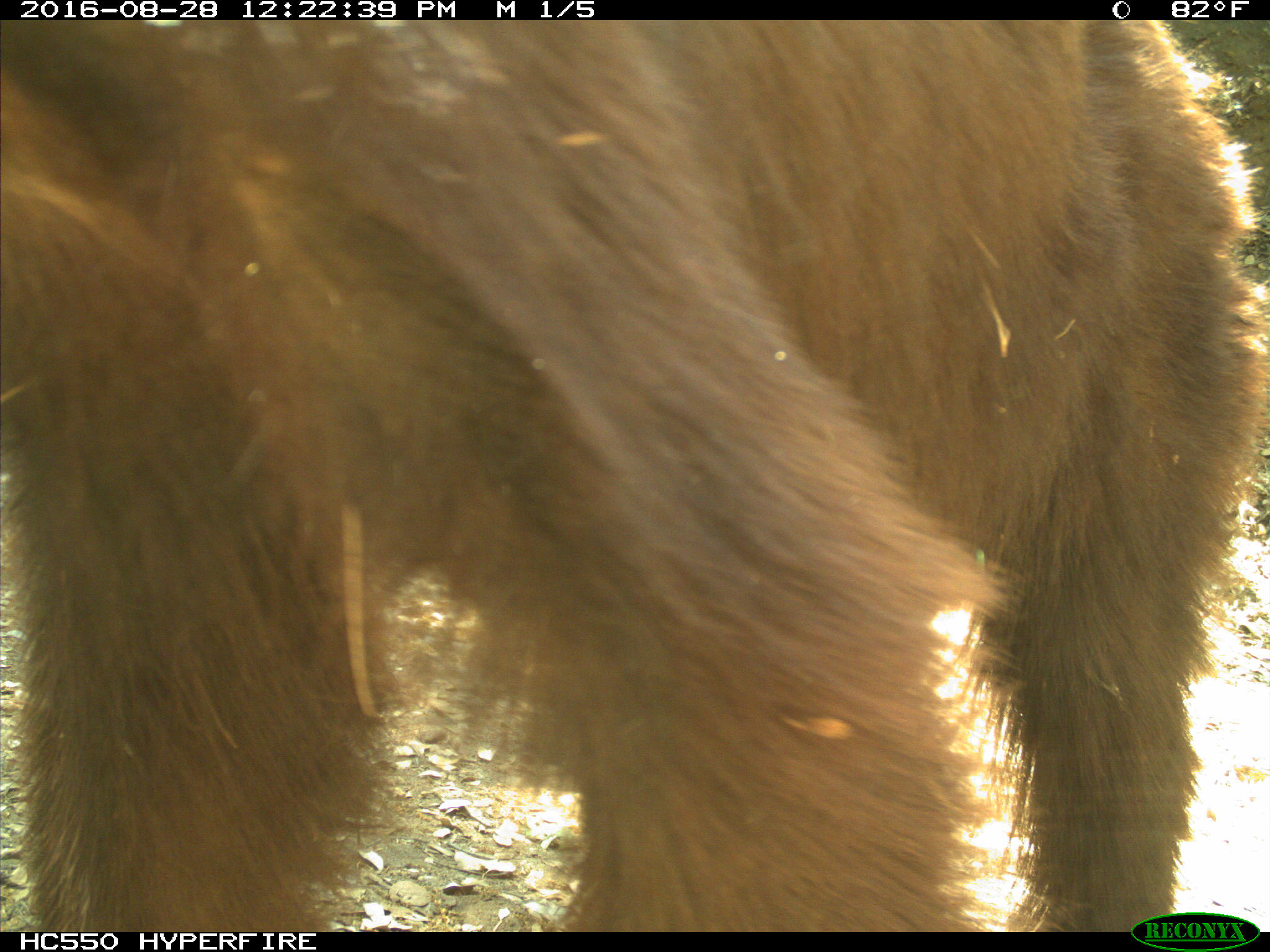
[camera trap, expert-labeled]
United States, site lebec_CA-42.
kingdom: Animalia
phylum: Chordata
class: Mammalia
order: Carnivora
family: Ursidae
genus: Ursus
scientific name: Ursus americanus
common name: american black bear